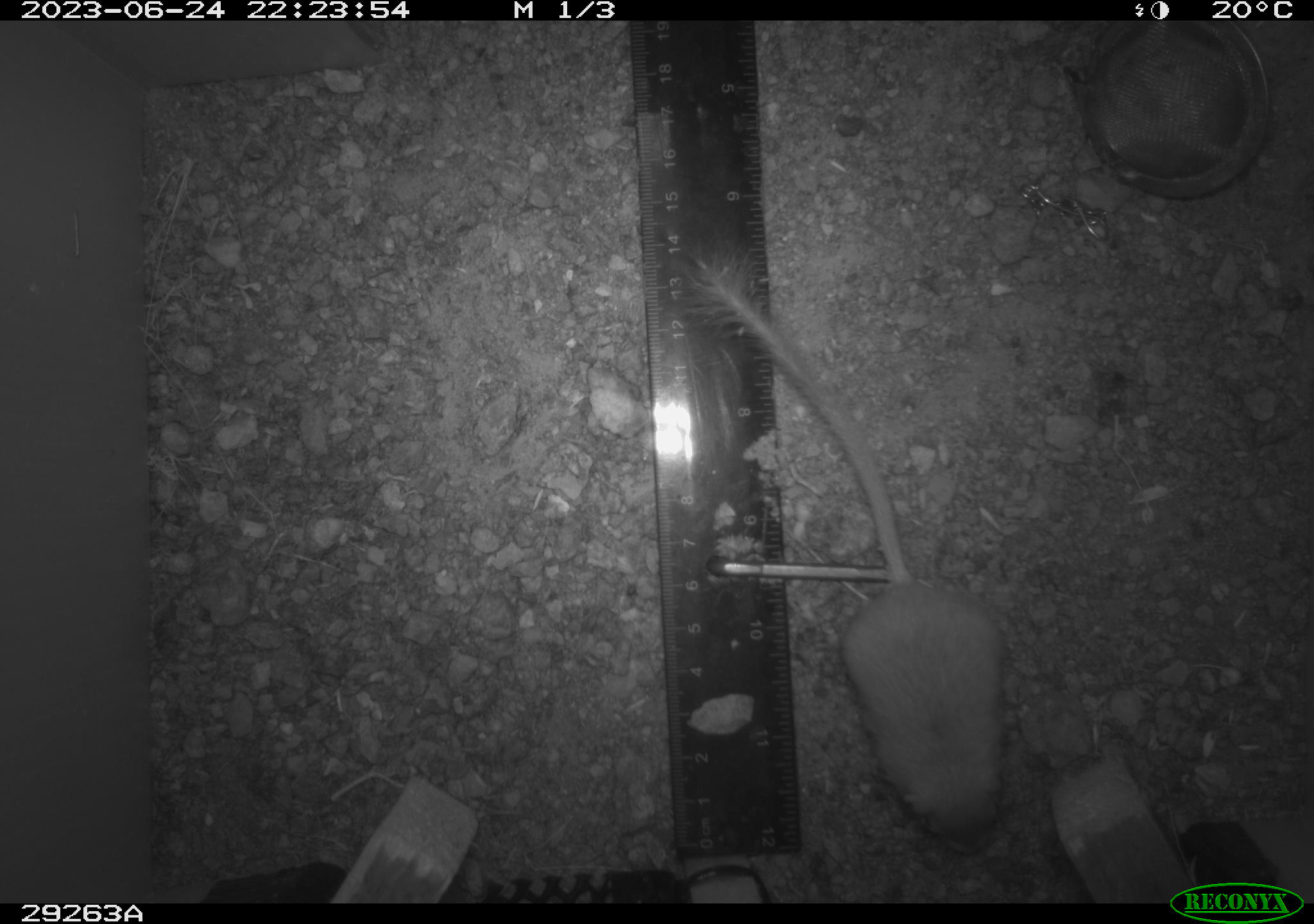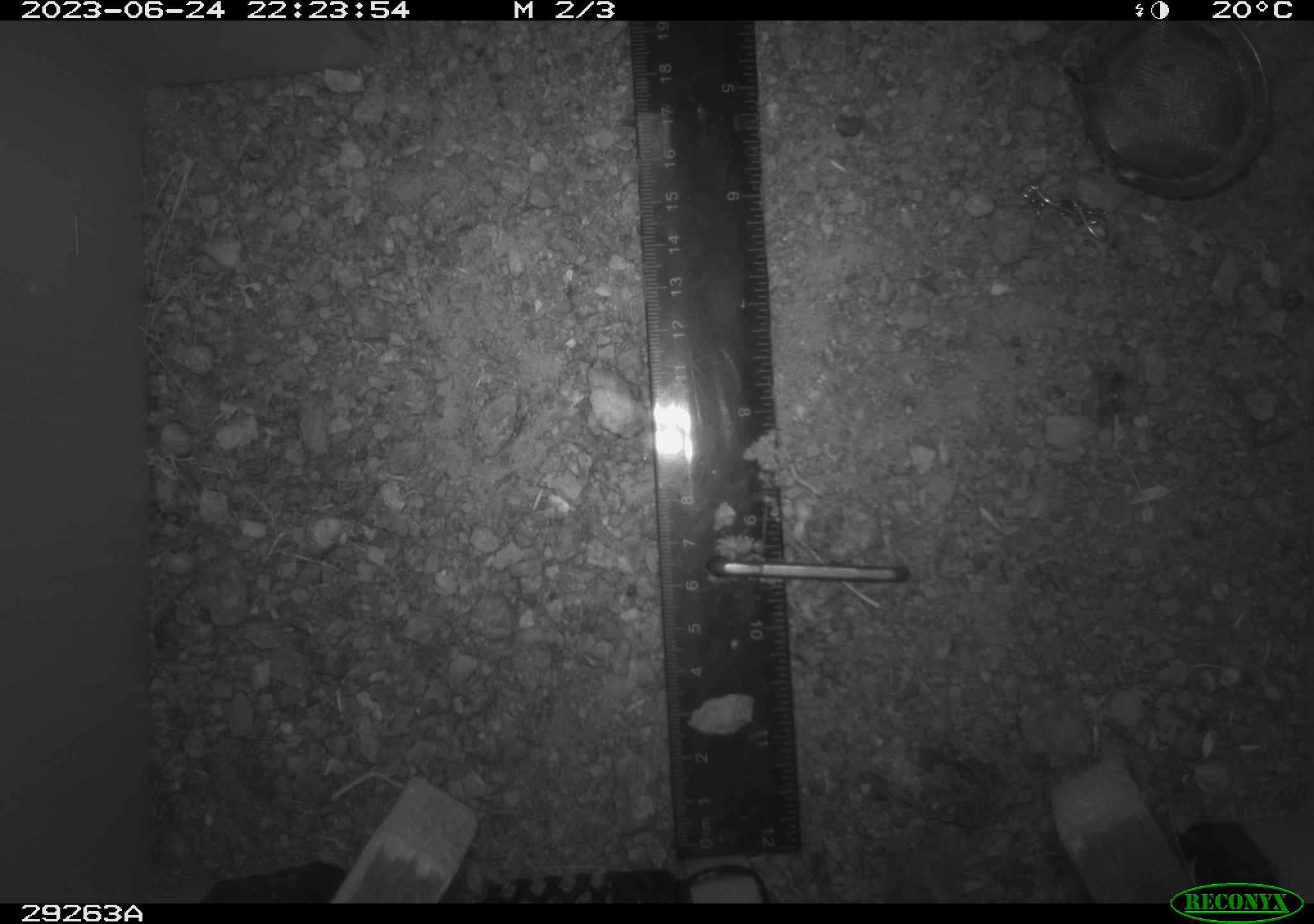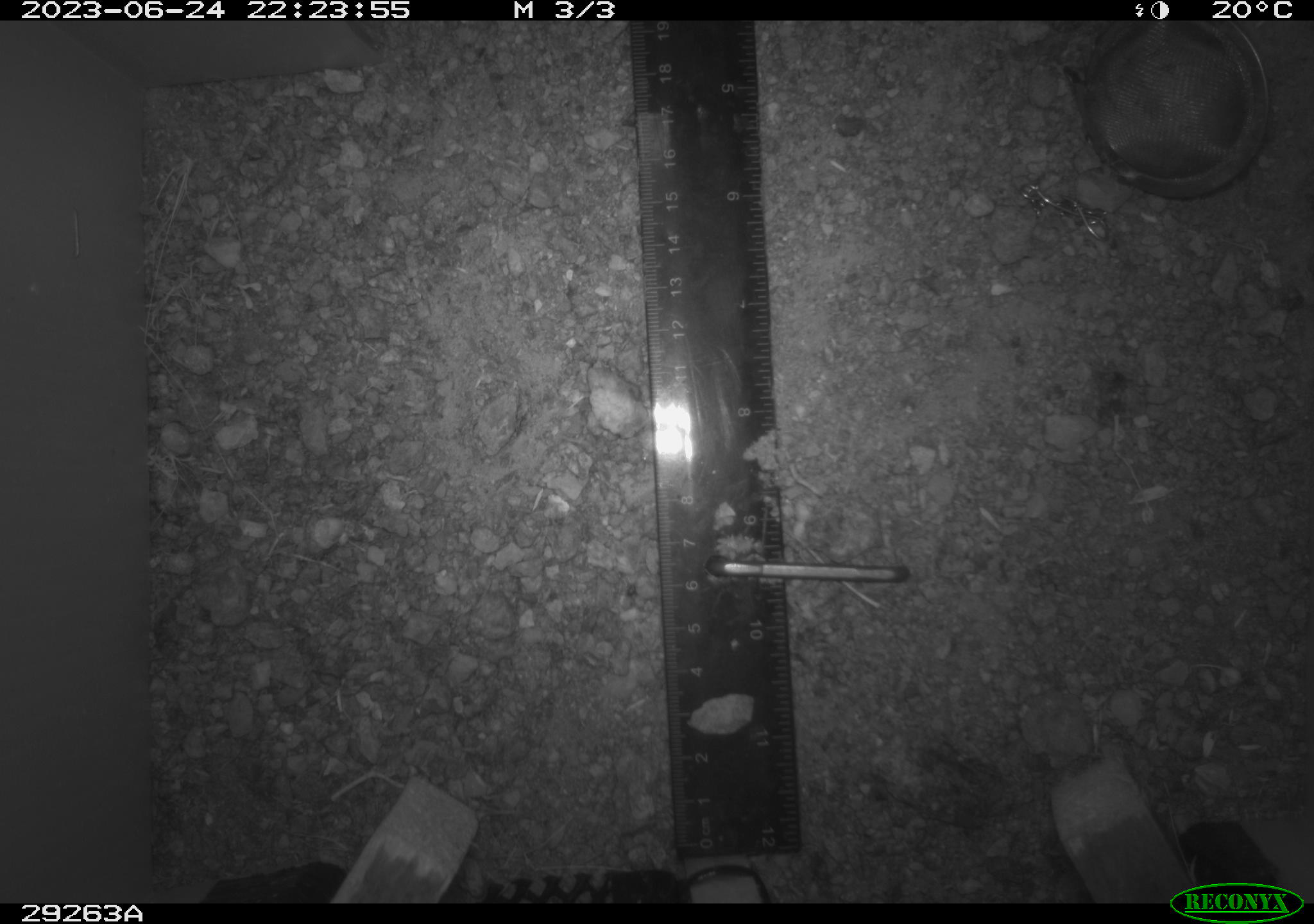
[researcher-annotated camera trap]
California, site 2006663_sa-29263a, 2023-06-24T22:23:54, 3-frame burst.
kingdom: Animalia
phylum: Chordata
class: Mammalia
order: Rodentia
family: Heteromyidae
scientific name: Heteromyidae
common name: kangaroo rats and pocket mice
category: heteromyidae family